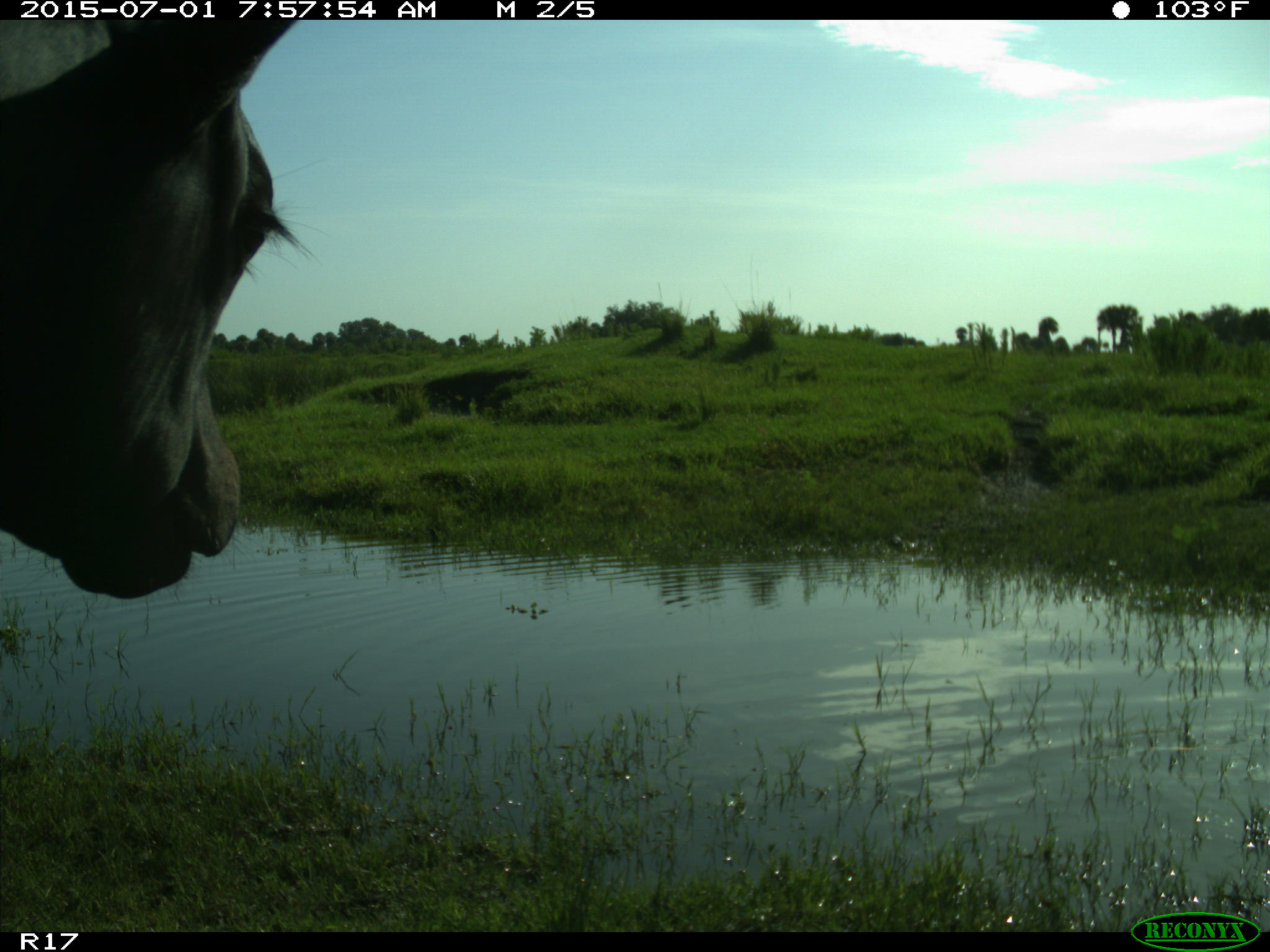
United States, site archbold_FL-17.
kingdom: Animalia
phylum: Chordata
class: Mammalia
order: Artiodactyla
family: Bovidae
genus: Bos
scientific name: Bos taurus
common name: domestic cow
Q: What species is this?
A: Bos taurus (domestic cow).